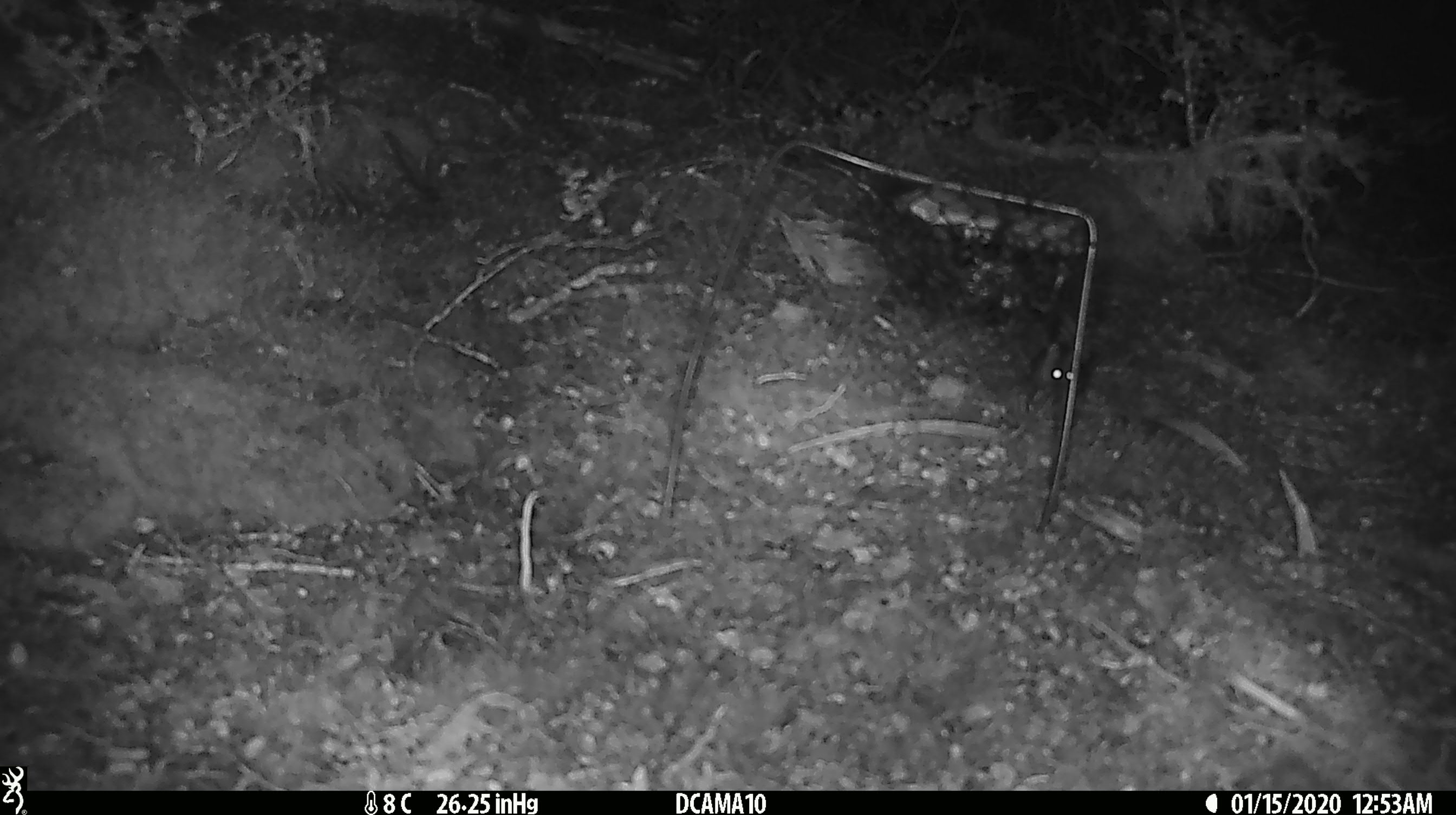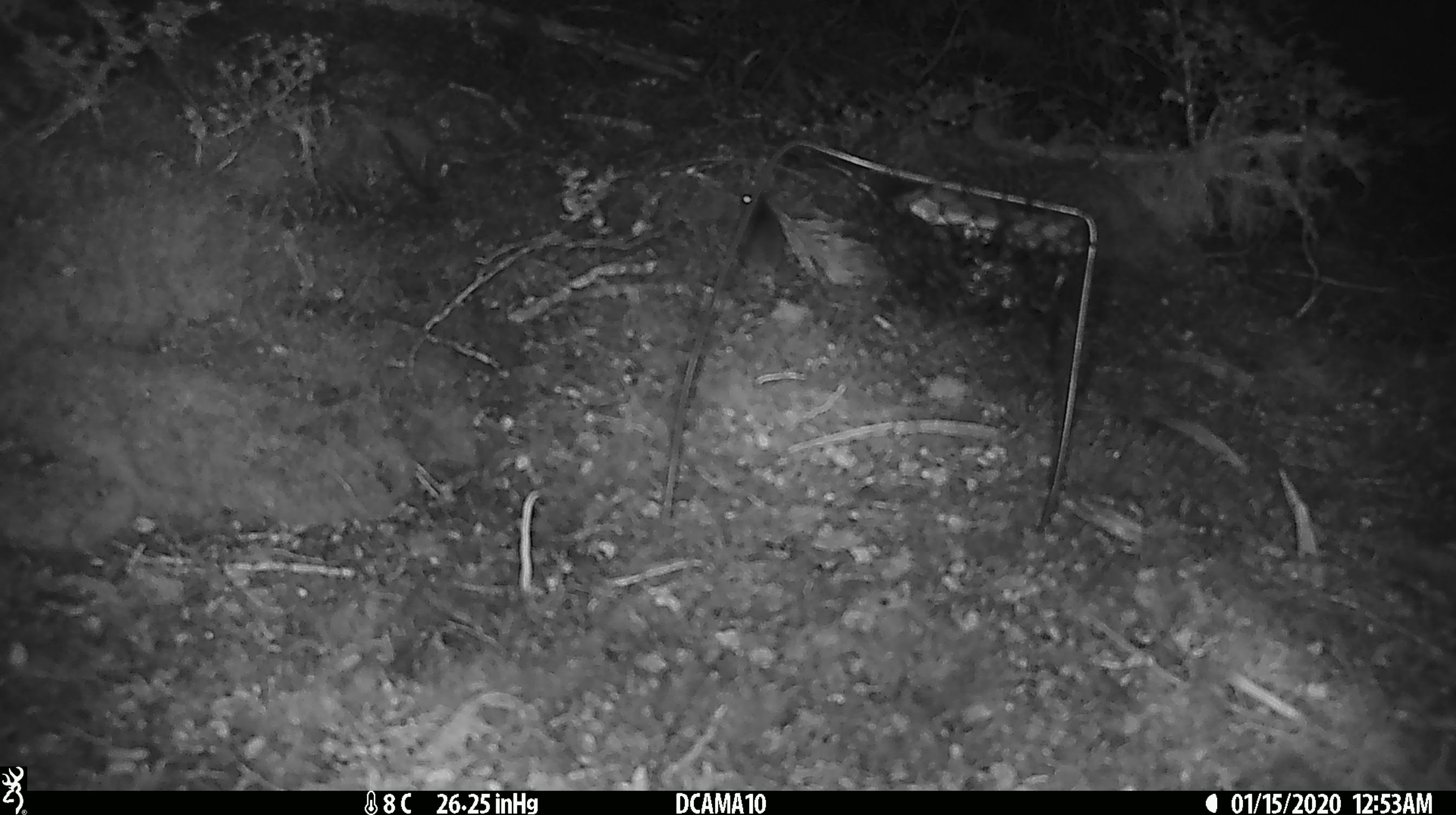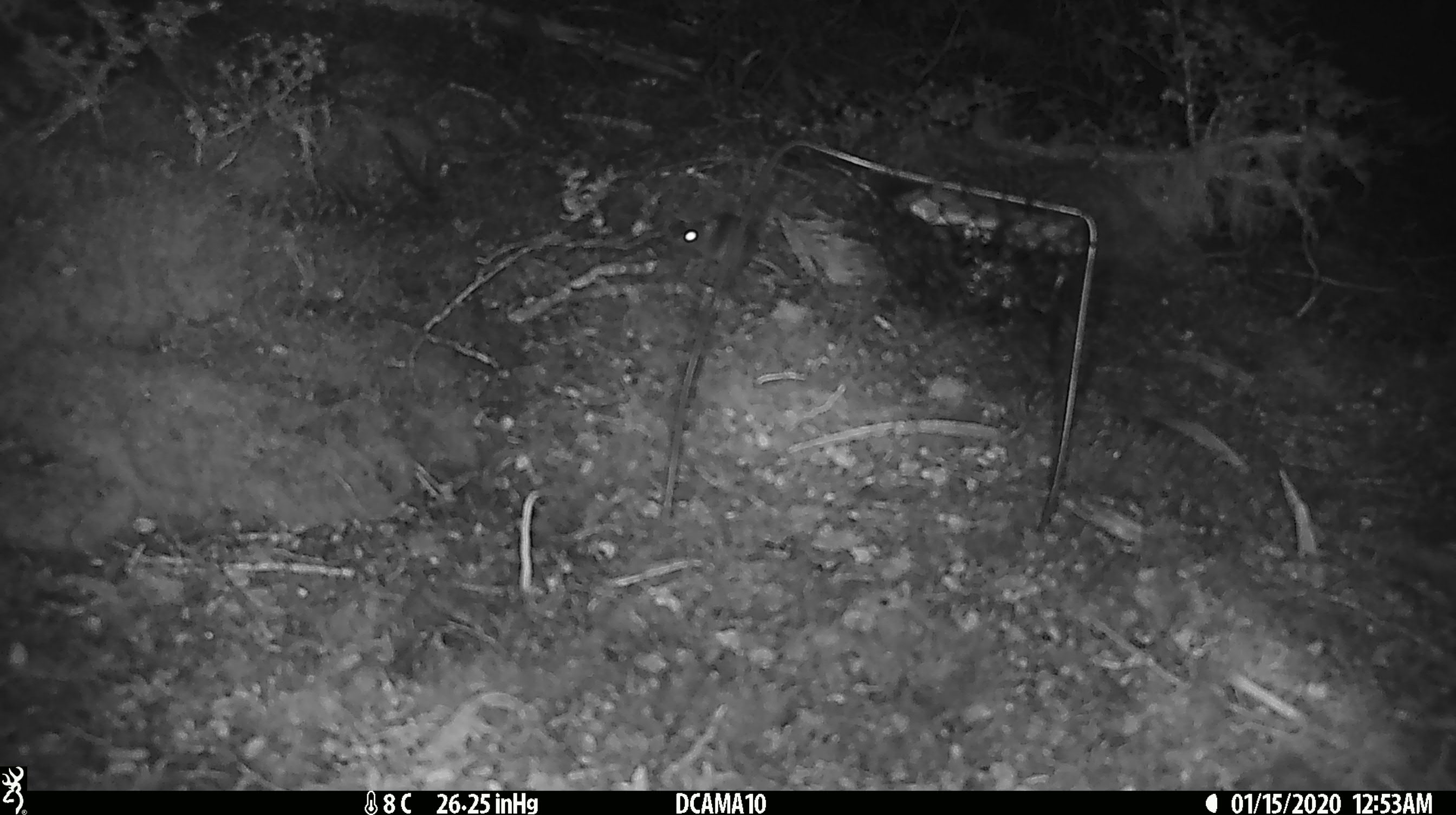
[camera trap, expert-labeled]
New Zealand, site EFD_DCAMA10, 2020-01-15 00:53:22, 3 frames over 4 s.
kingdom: Animalia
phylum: Chordata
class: Mammalia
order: Rodentia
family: Muridae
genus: Mus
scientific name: Mus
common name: mouse